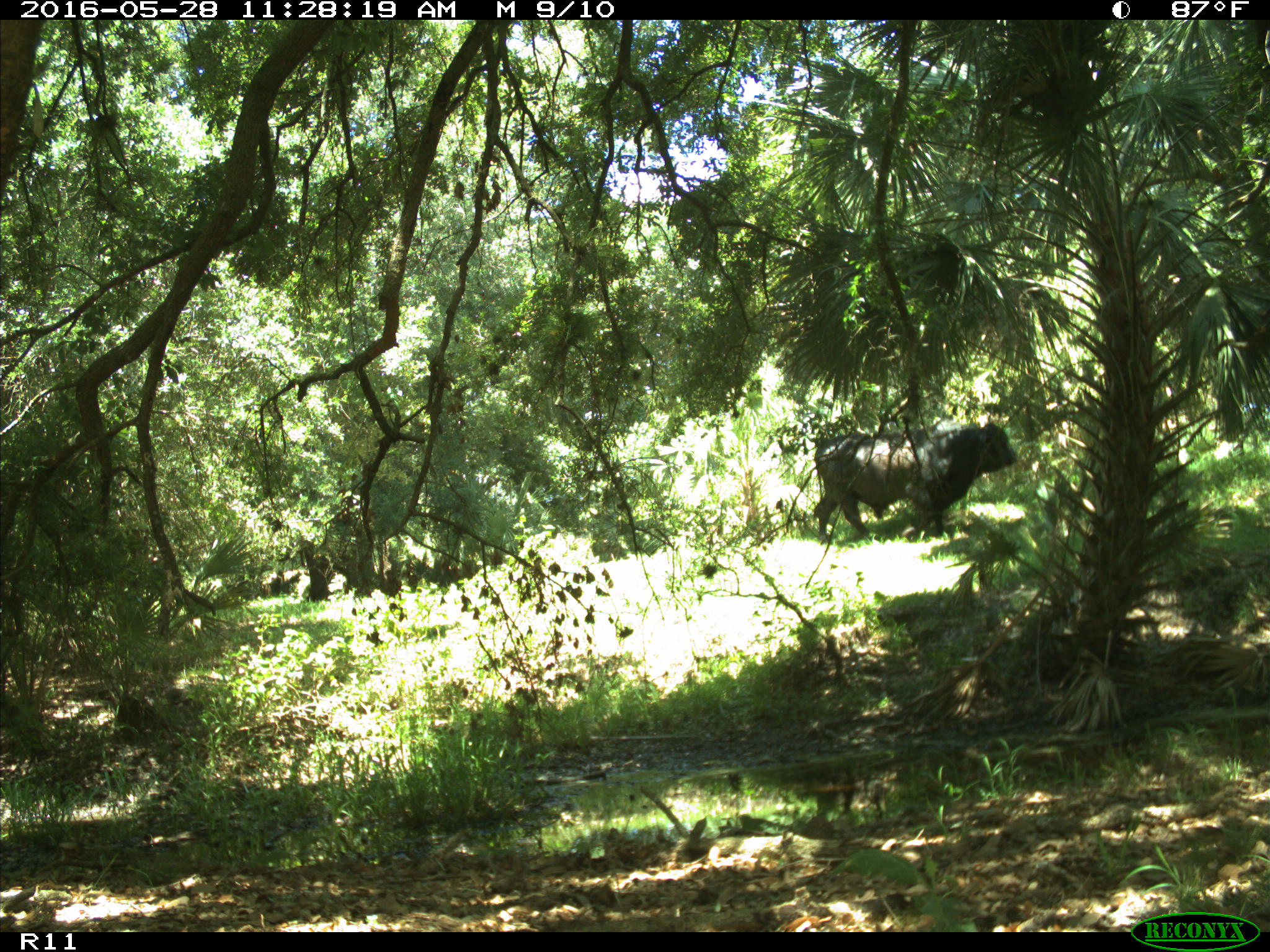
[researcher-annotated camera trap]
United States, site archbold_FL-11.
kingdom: Animalia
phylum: Chordata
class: Mammalia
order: Artiodactyla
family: Bovidae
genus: Bos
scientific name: Bos taurus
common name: domestic cow